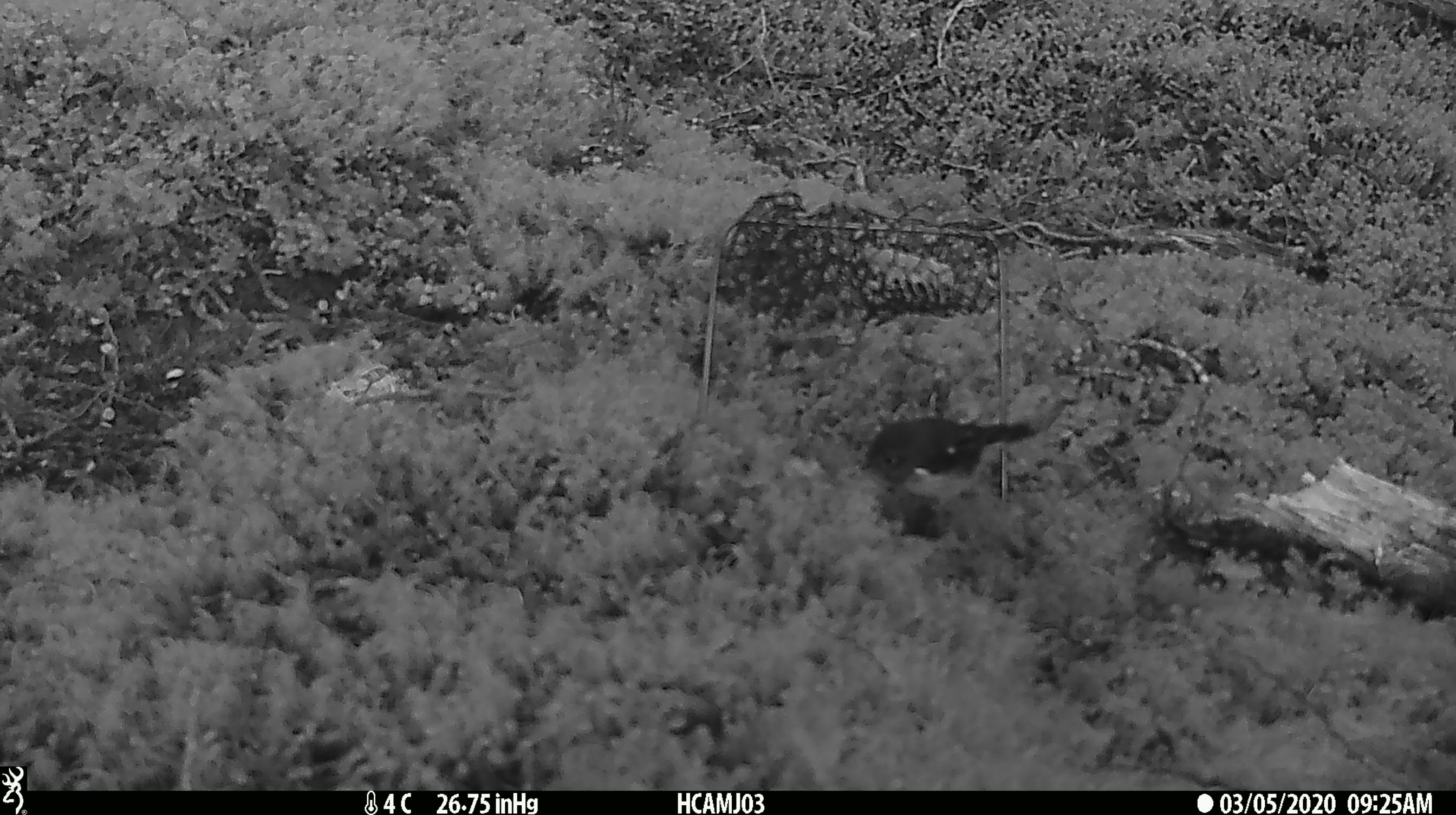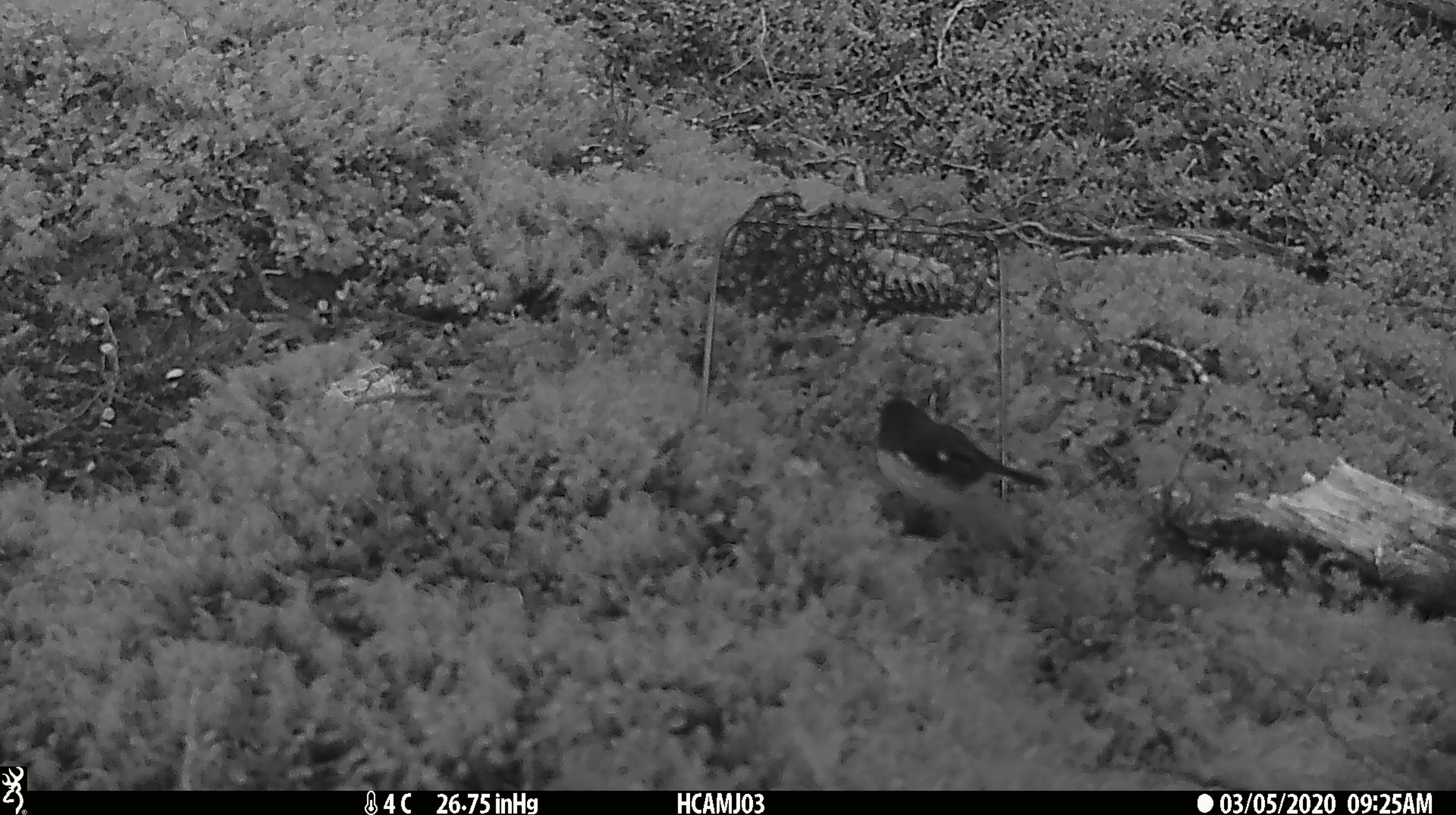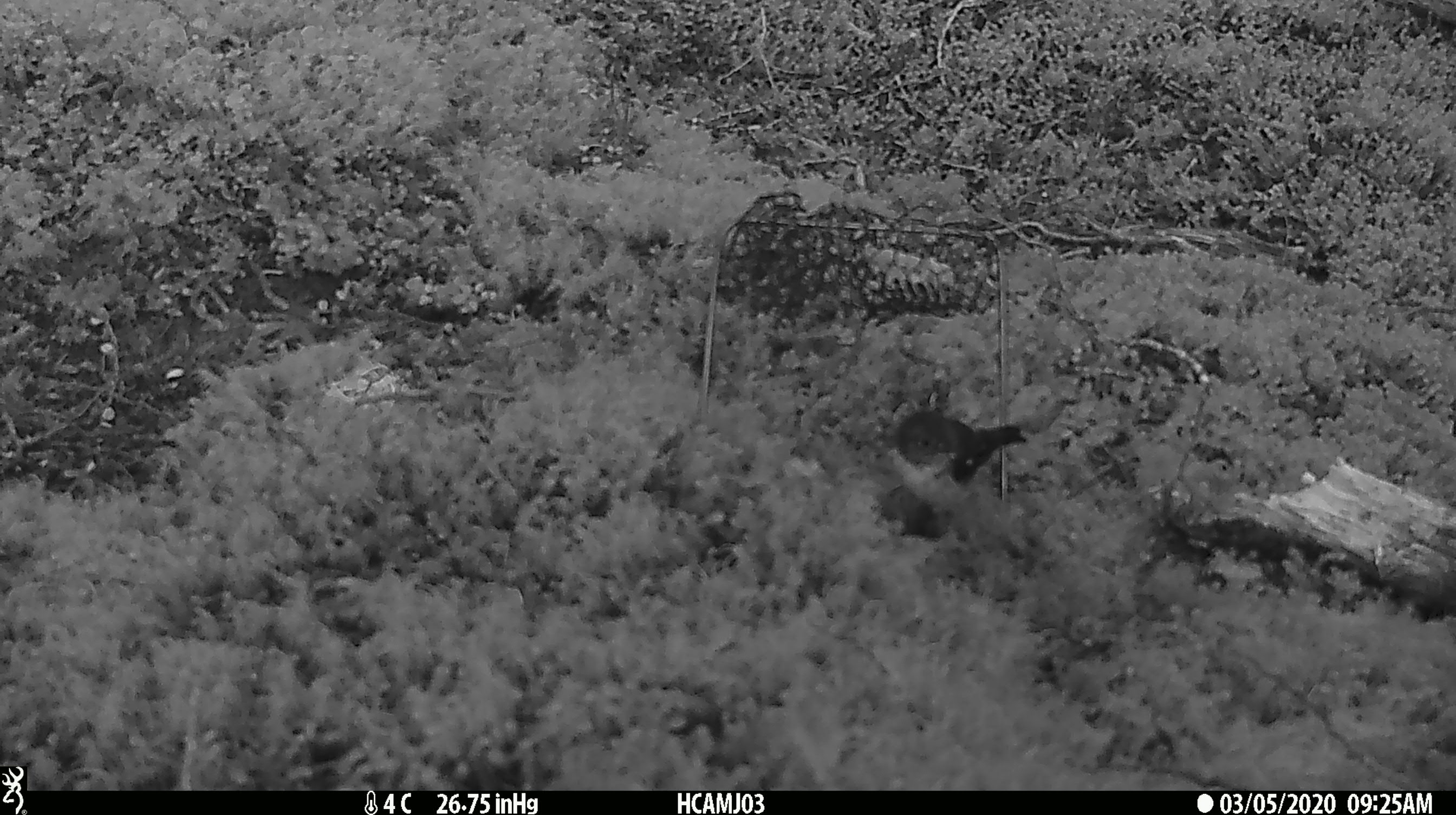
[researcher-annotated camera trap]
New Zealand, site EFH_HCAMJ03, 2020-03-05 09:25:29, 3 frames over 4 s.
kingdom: Animalia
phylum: Chordata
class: Mammalia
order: Rodentia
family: Muridae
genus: Mus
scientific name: Mus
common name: mouse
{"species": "mouse (Mus)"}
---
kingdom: Animalia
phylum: Chordata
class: Aves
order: Passeriformes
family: Petroicidae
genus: Petroica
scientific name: Petroica macrocephala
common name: tomtit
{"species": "tomtit (Petroica macrocephala)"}